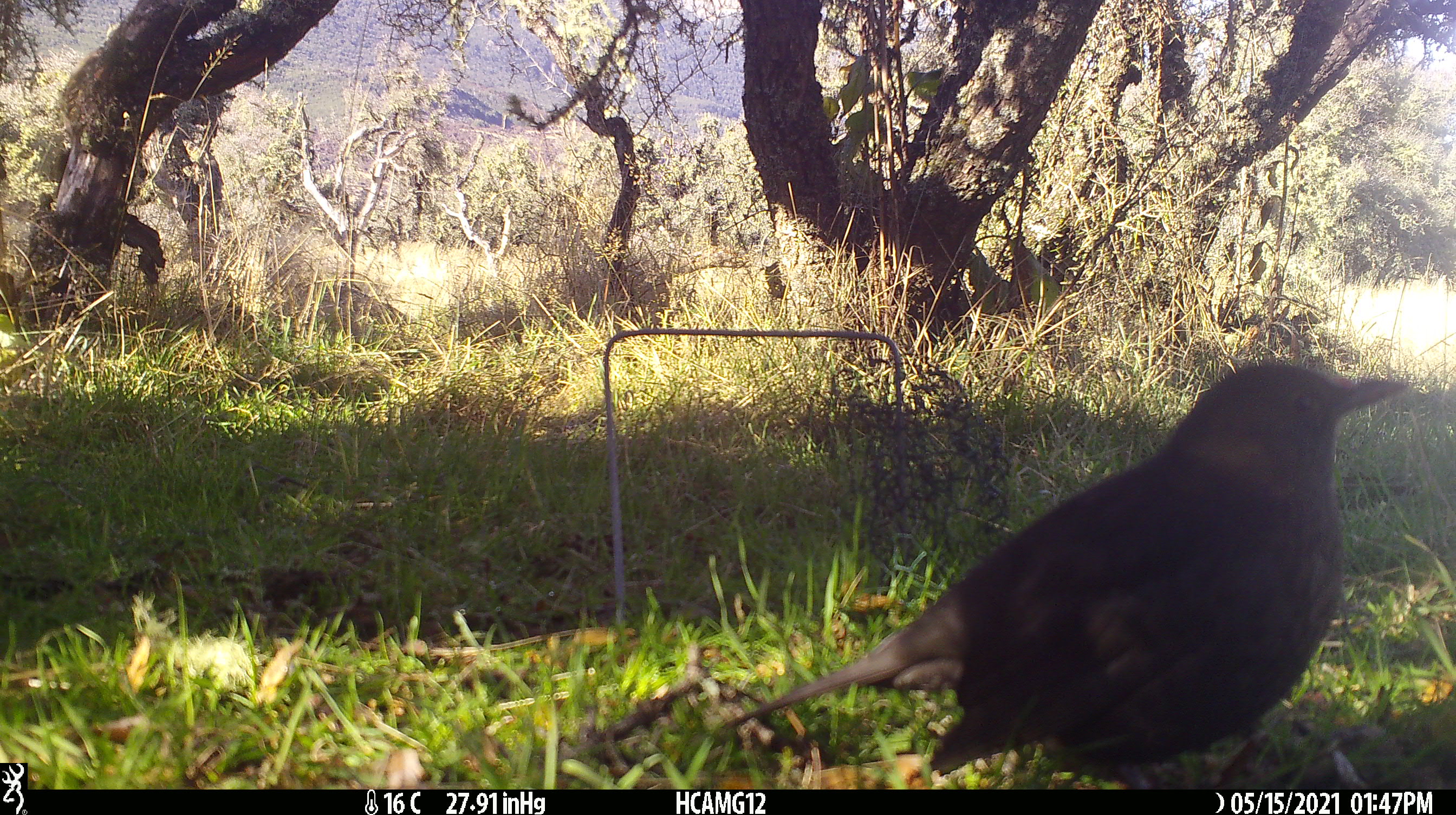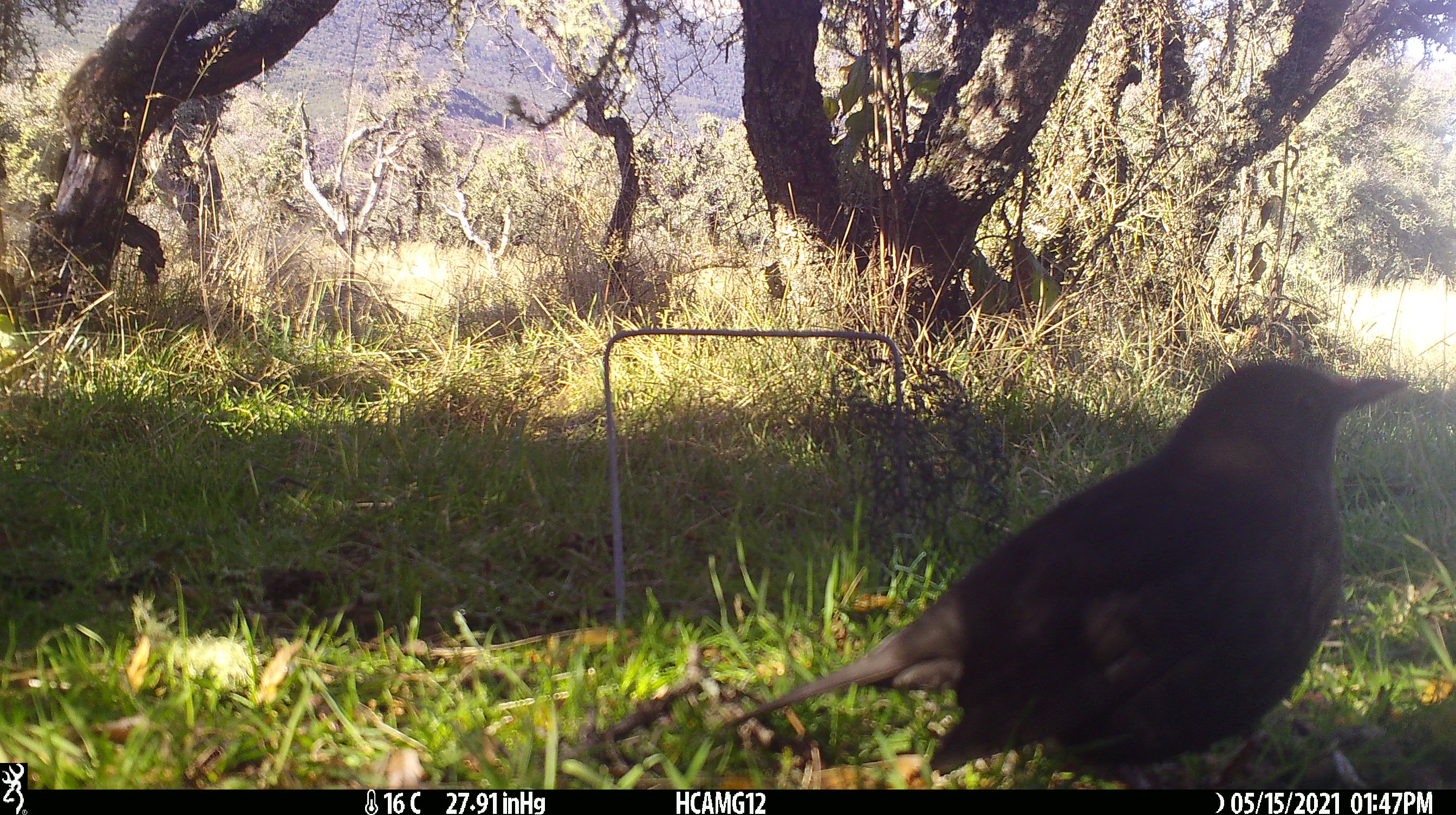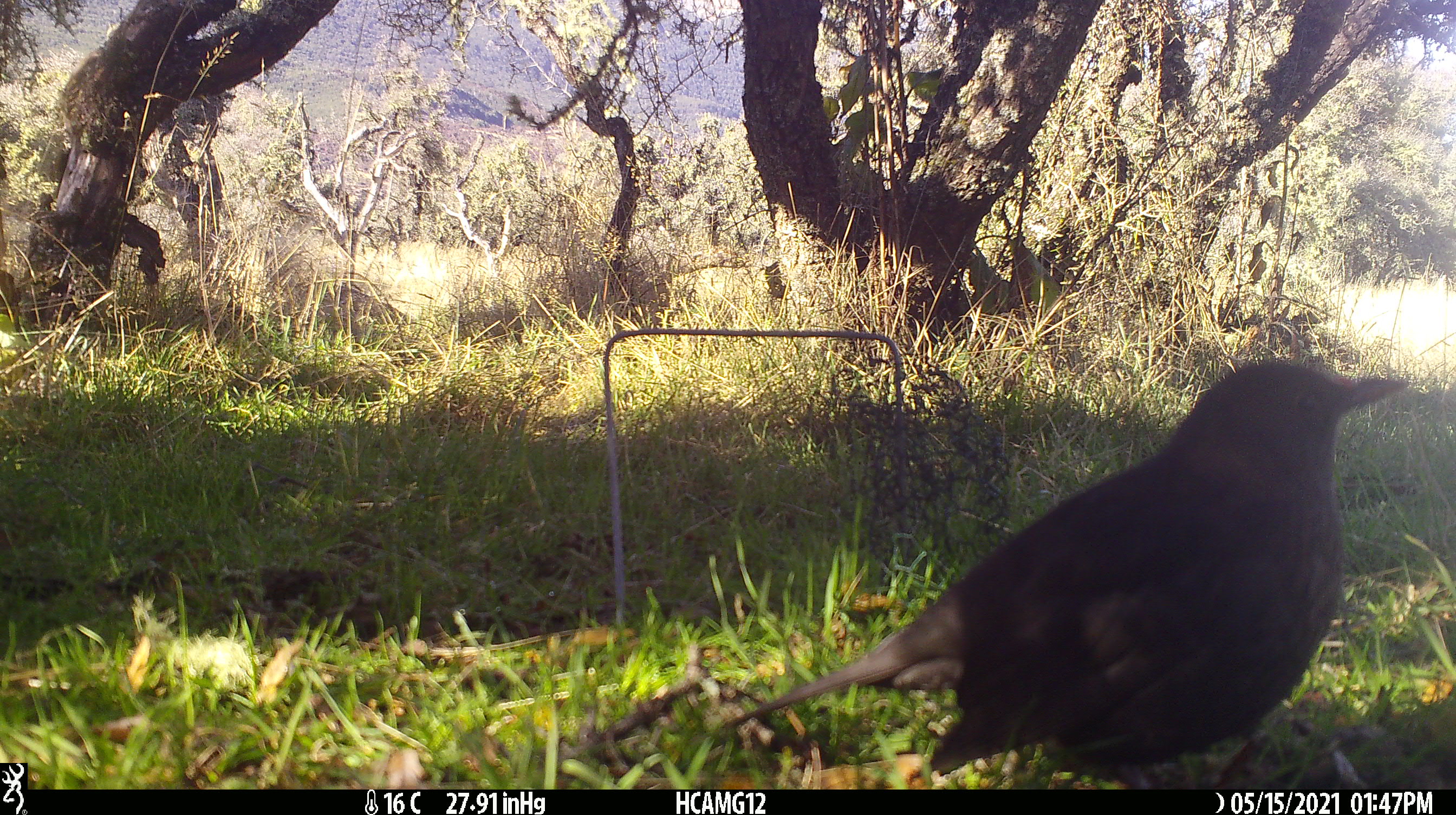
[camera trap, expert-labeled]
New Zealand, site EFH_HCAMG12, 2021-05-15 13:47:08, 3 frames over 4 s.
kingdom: Animalia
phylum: Chordata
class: Aves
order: Passeriformes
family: Turdidae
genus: Turdus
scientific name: Turdus merula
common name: eurasian blackbird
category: blackbird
Blackbird (eurasian blackbird) (Turdus merula).